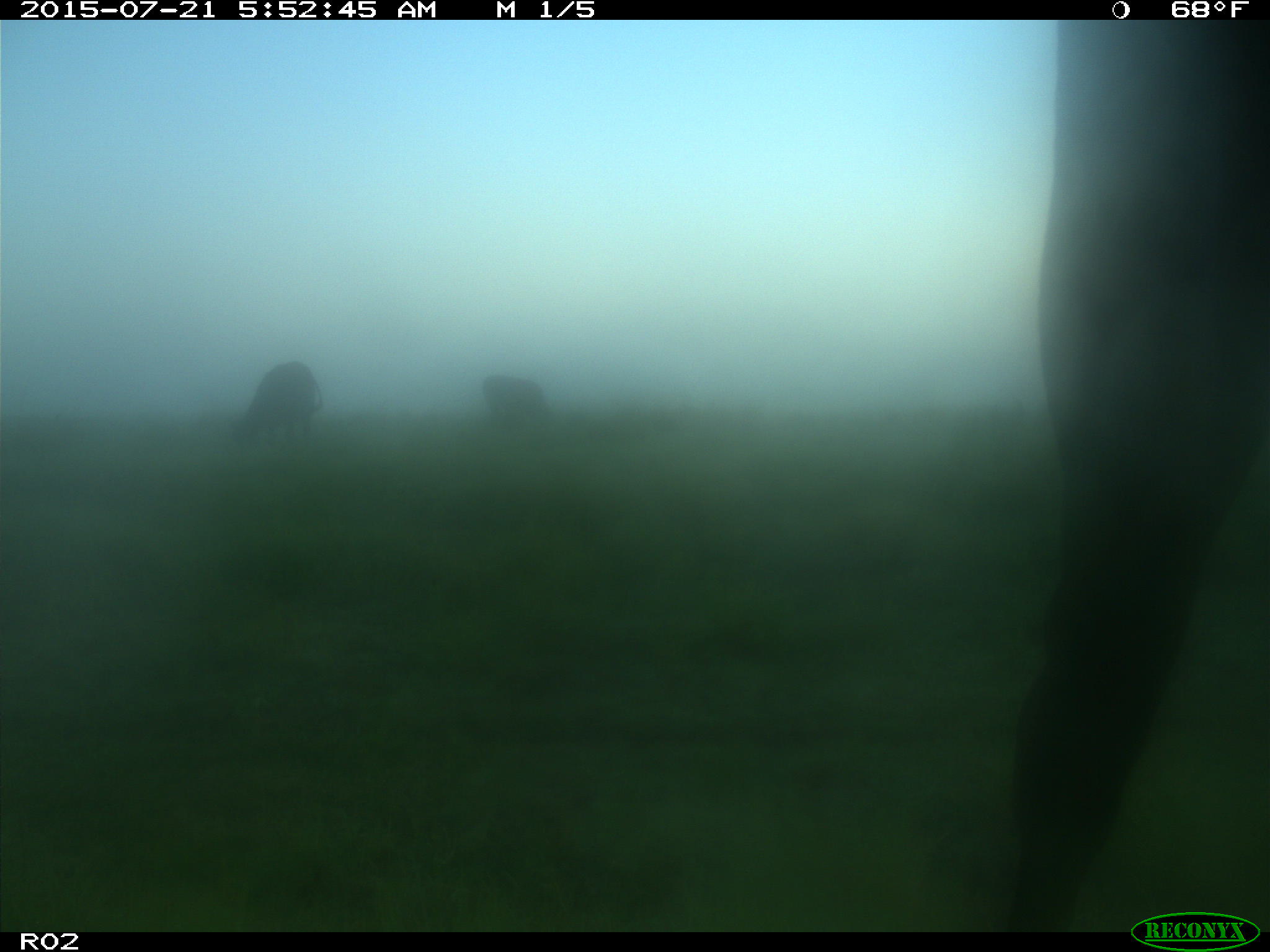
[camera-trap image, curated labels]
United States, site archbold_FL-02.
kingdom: Animalia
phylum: Chordata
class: Mammalia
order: Artiodactyla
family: Bovidae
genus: Bos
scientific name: Bos taurus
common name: domestic cow